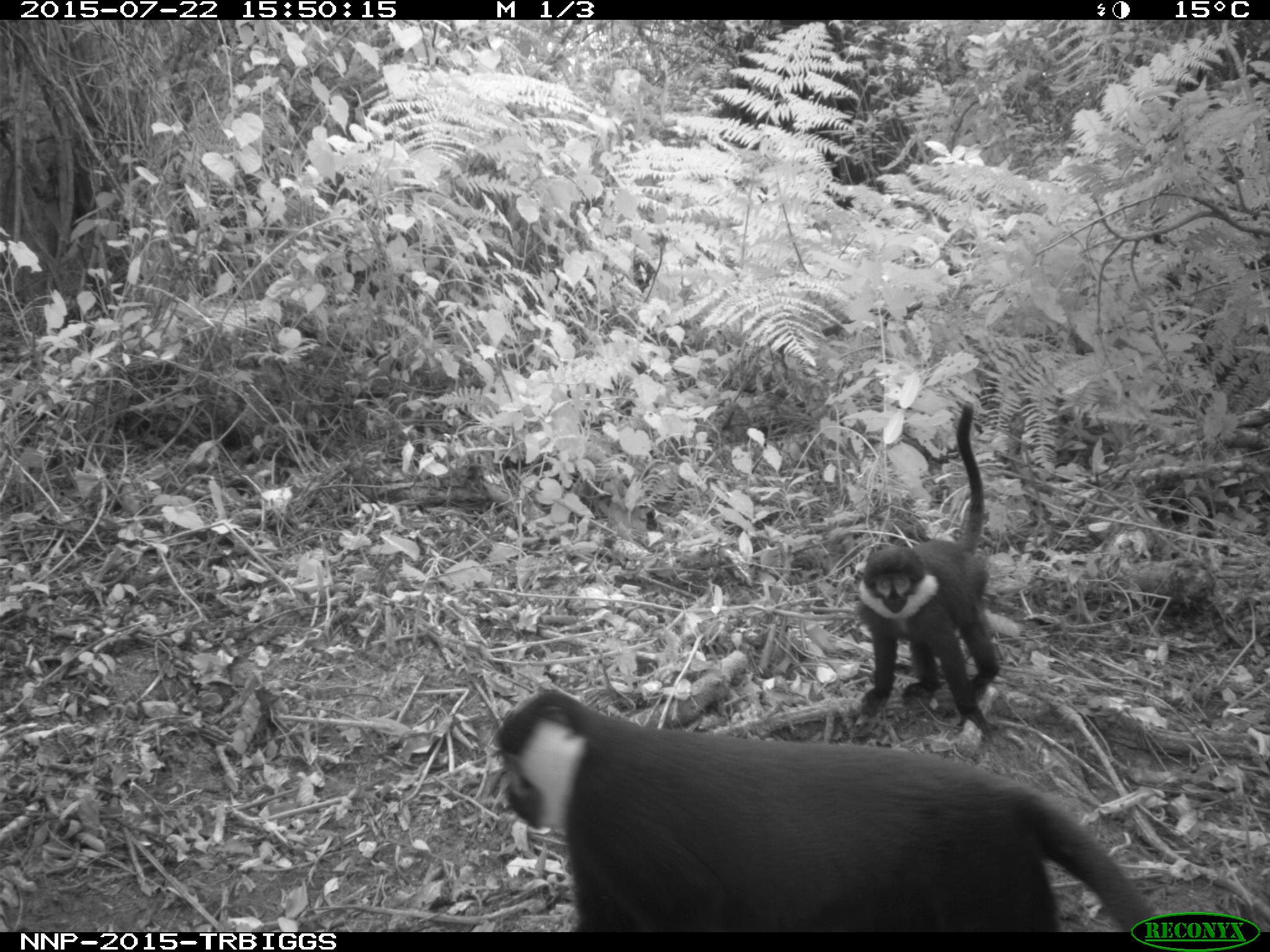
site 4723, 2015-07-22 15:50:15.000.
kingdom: Animalia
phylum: Chordata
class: Mammalia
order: Primates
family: Cercopithecidae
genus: Allochrocebus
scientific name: Allochrocebus lhoesti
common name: l'hoest's monkey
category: cercopithecus lhoesti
Cercopithecus lhoesti (l'hoest's monkey) (Allochrocebus lhoesti), count 2.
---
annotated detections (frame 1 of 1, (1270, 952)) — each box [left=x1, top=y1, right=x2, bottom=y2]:
cercopithecus lhoesti: [left=490, top=687, right=1153, bottom=929]; [left=853, top=400, right=1003, bottom=739]